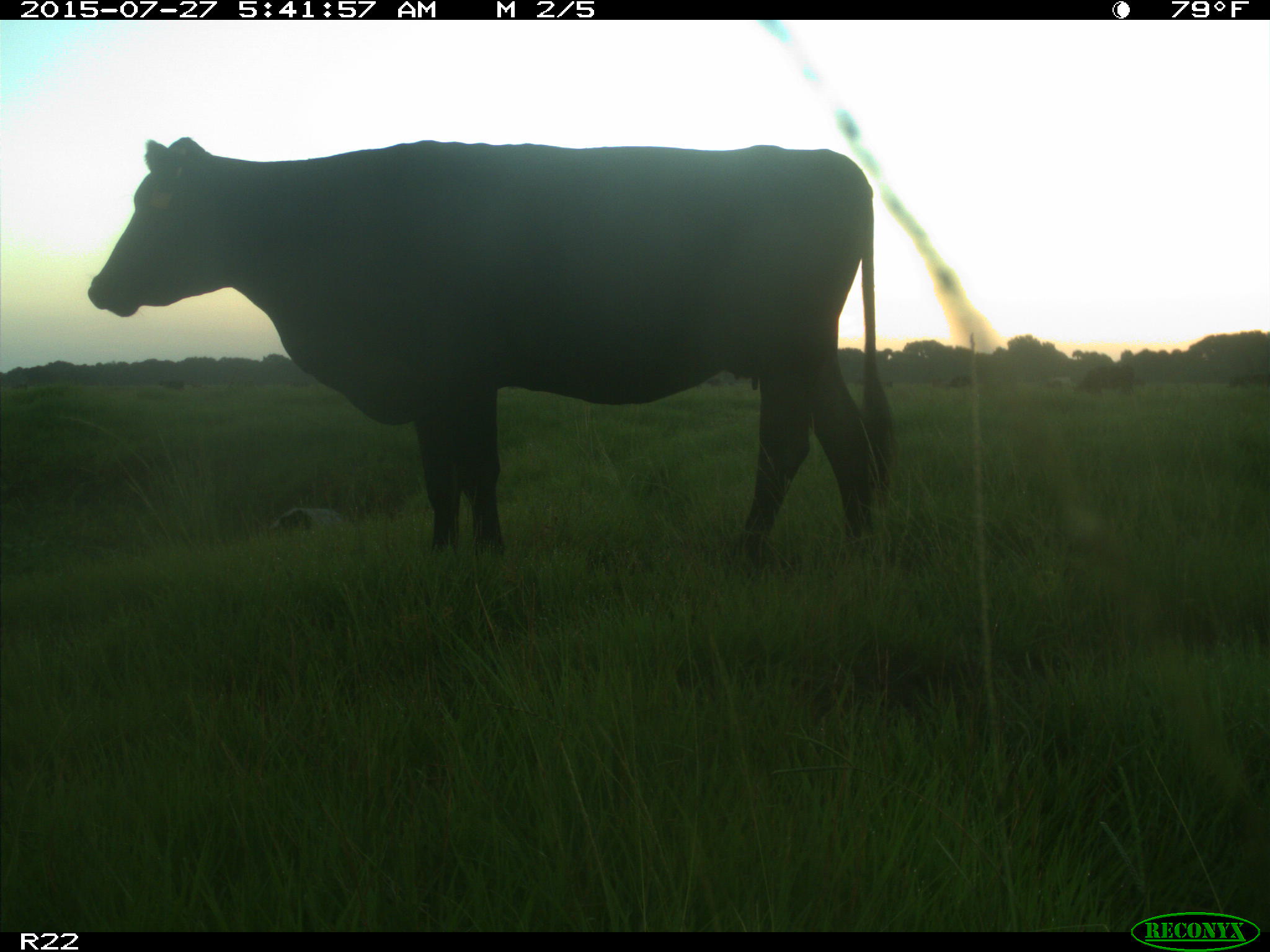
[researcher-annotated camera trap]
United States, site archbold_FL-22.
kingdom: Animalia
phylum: Chordata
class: Mammalia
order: Artiodactyla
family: Suidae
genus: Sus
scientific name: Sus scrofa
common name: wild boar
Sus scrofa (wild boar).